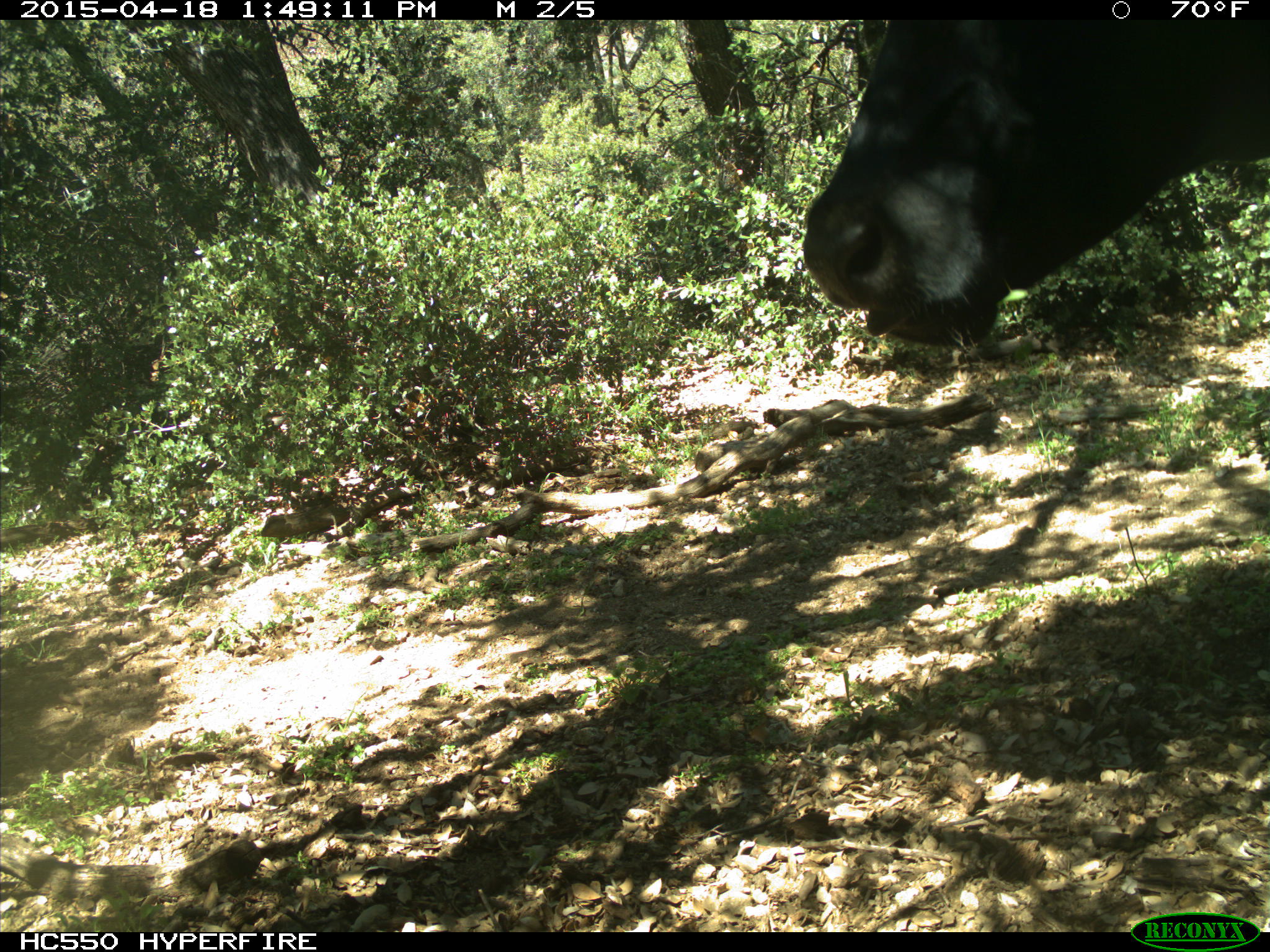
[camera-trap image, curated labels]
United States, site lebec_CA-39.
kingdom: Animalia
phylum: Chordata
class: Mammalia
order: Artiodactyla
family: Bovidae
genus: Bos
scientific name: Bos taurus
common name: domestic cow